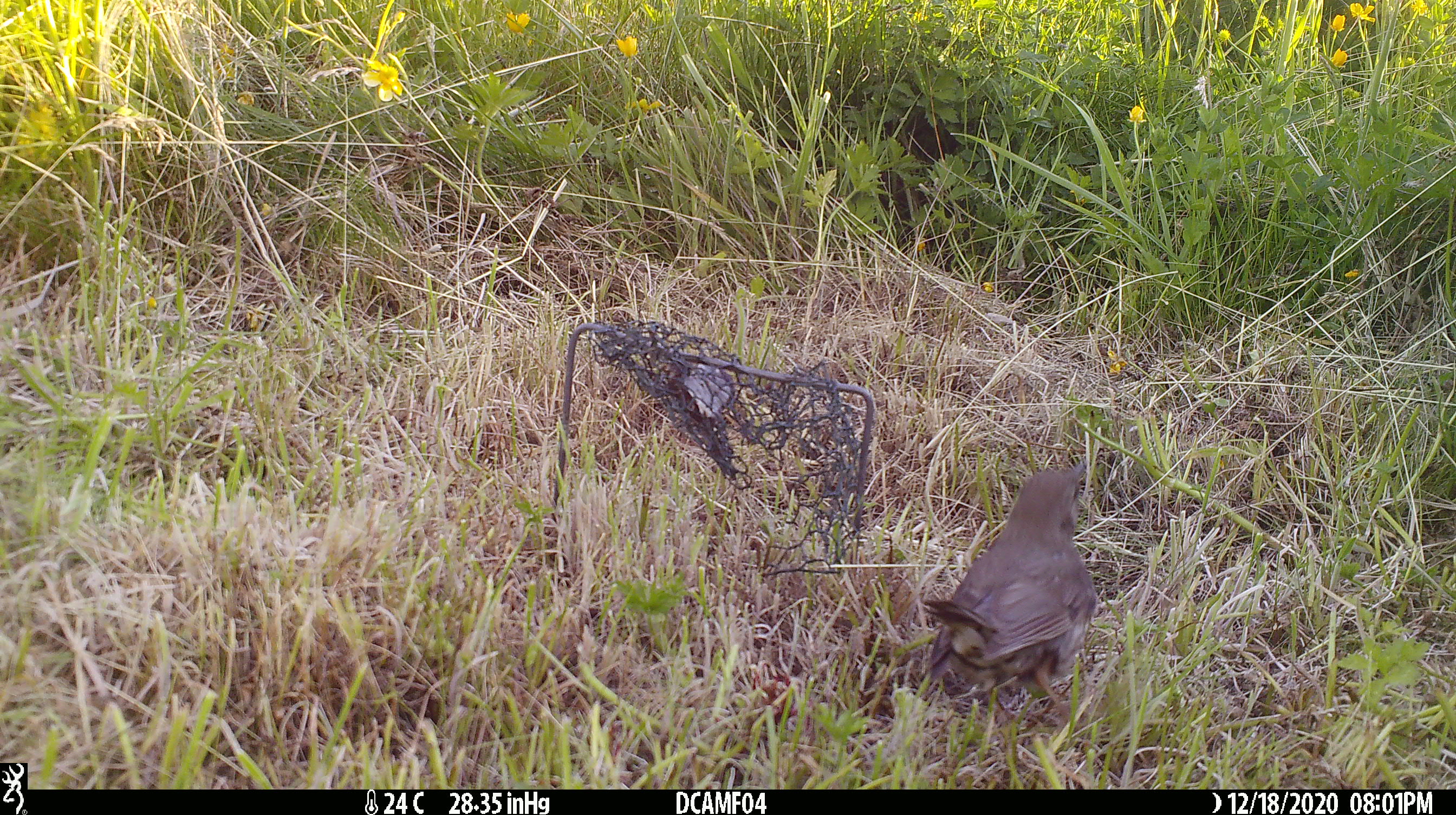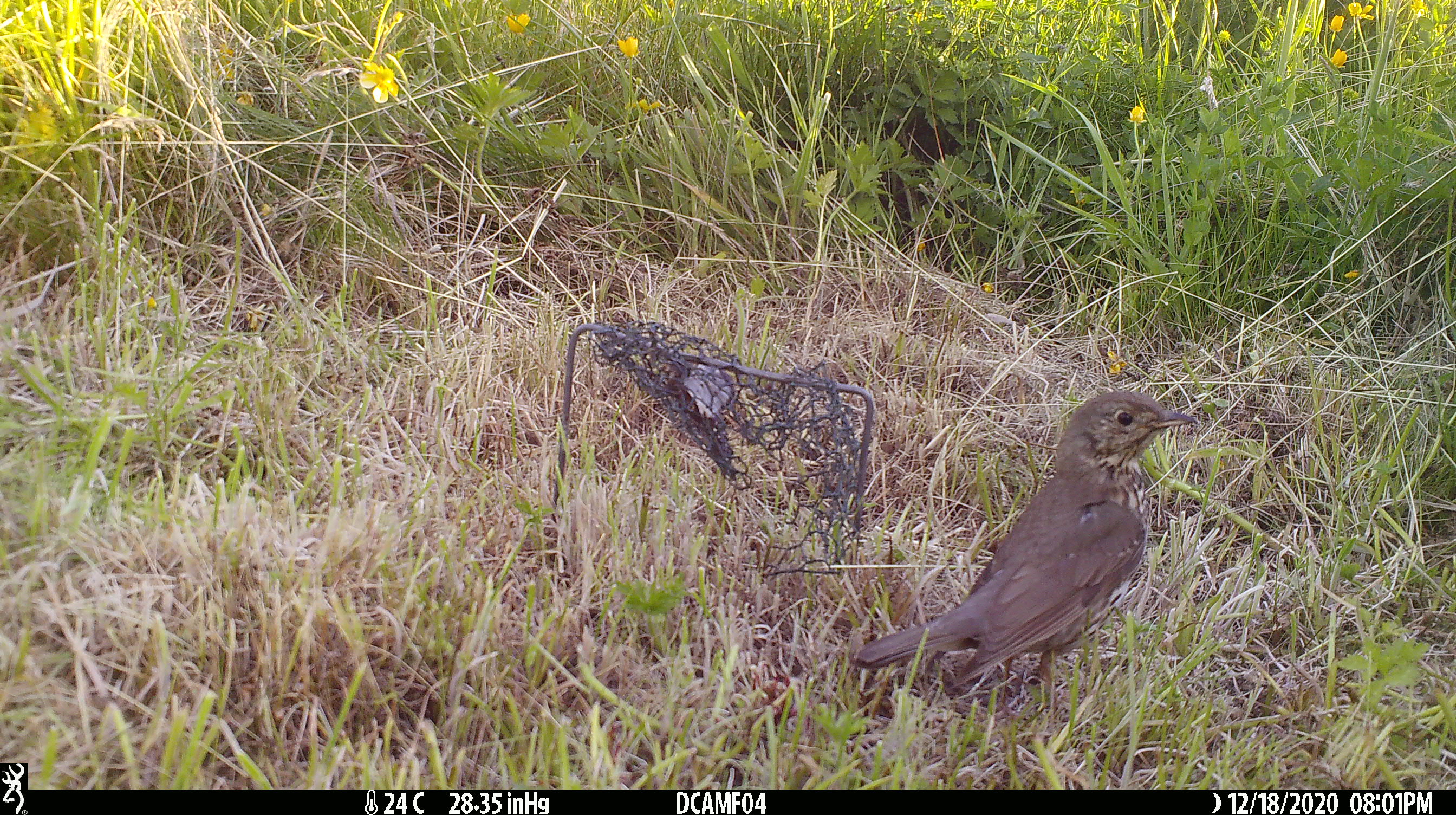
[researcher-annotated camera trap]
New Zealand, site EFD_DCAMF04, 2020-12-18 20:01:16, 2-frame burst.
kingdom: Animalia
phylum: Chordata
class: Aves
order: Passeriformes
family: Turdidae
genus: Turdus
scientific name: Turdus philomelos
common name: song thrush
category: thrush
Thrush (song thrush) (Turdus philomelos).